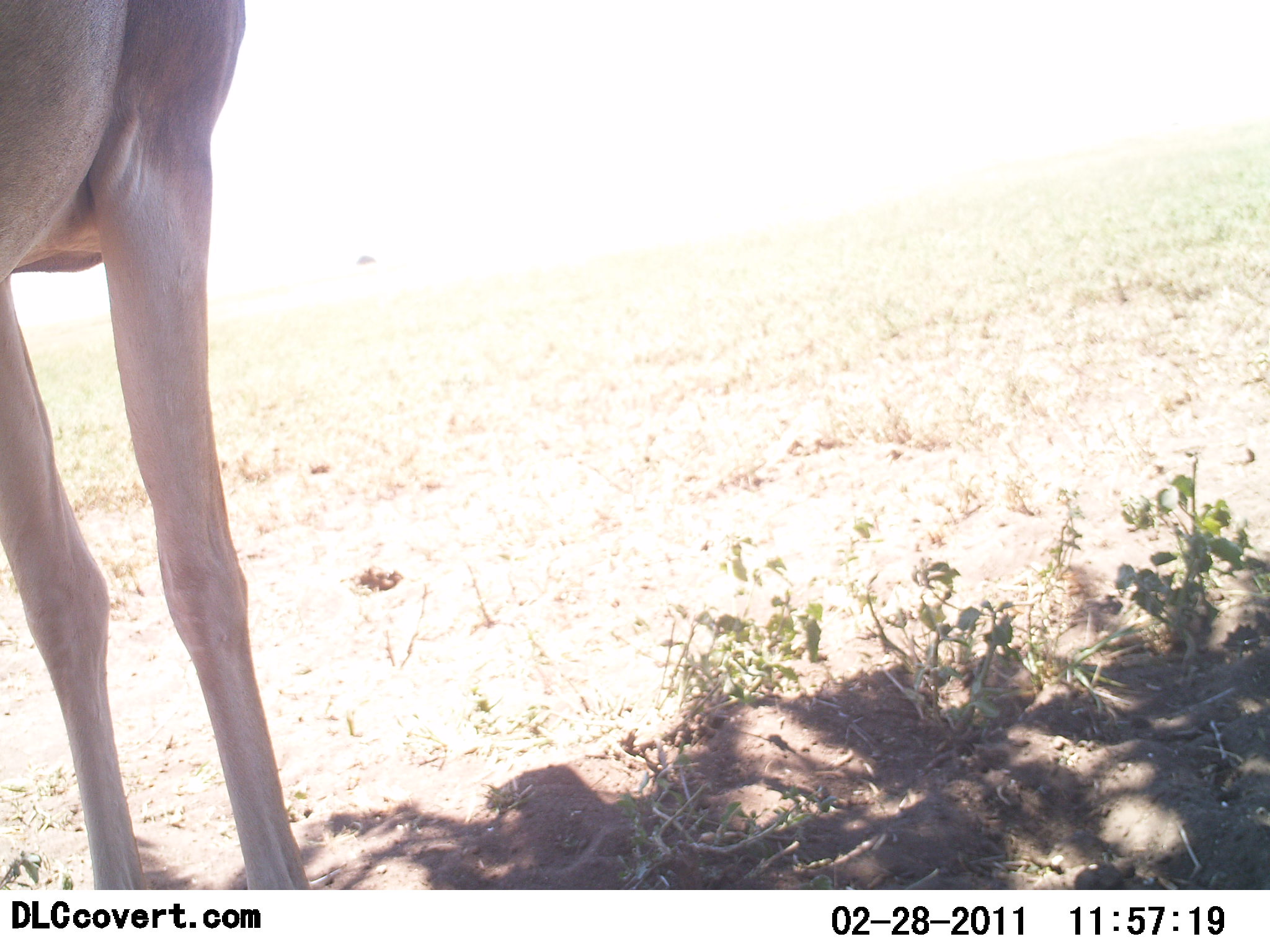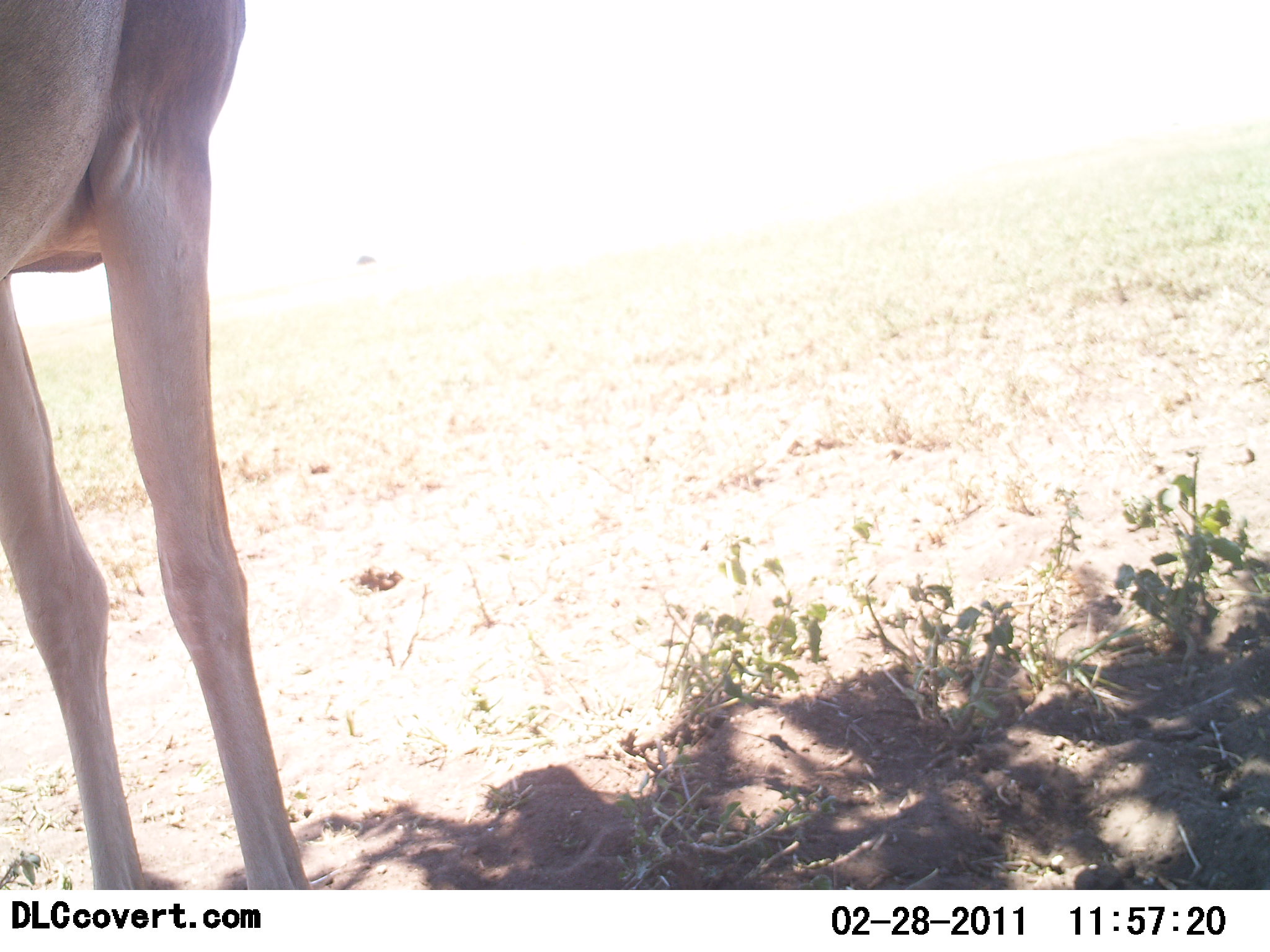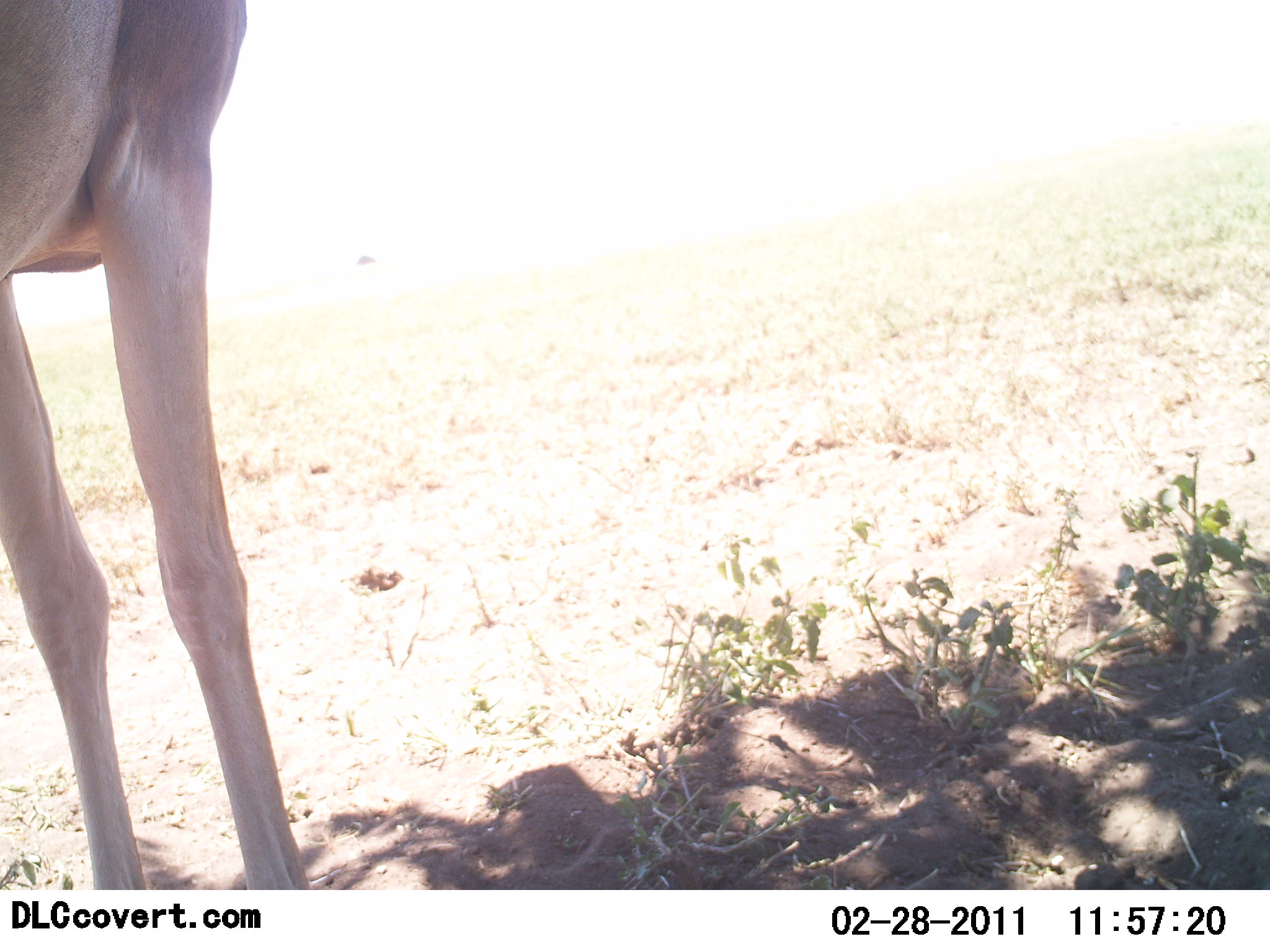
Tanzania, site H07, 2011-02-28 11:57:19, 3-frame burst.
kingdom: Animalia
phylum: Chordata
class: Mammalia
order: Artiodactyla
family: Bovidae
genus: Alcelaphus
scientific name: Alcelaphus buselaphus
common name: hartebeest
Hartebeest (Alcelaphus buselaphus), count 1. Behavior (volunteer vote fractions): standing 100%, resting 0%, moving 0%, interacting 0%. Young present (vote fraction): 0%. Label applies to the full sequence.